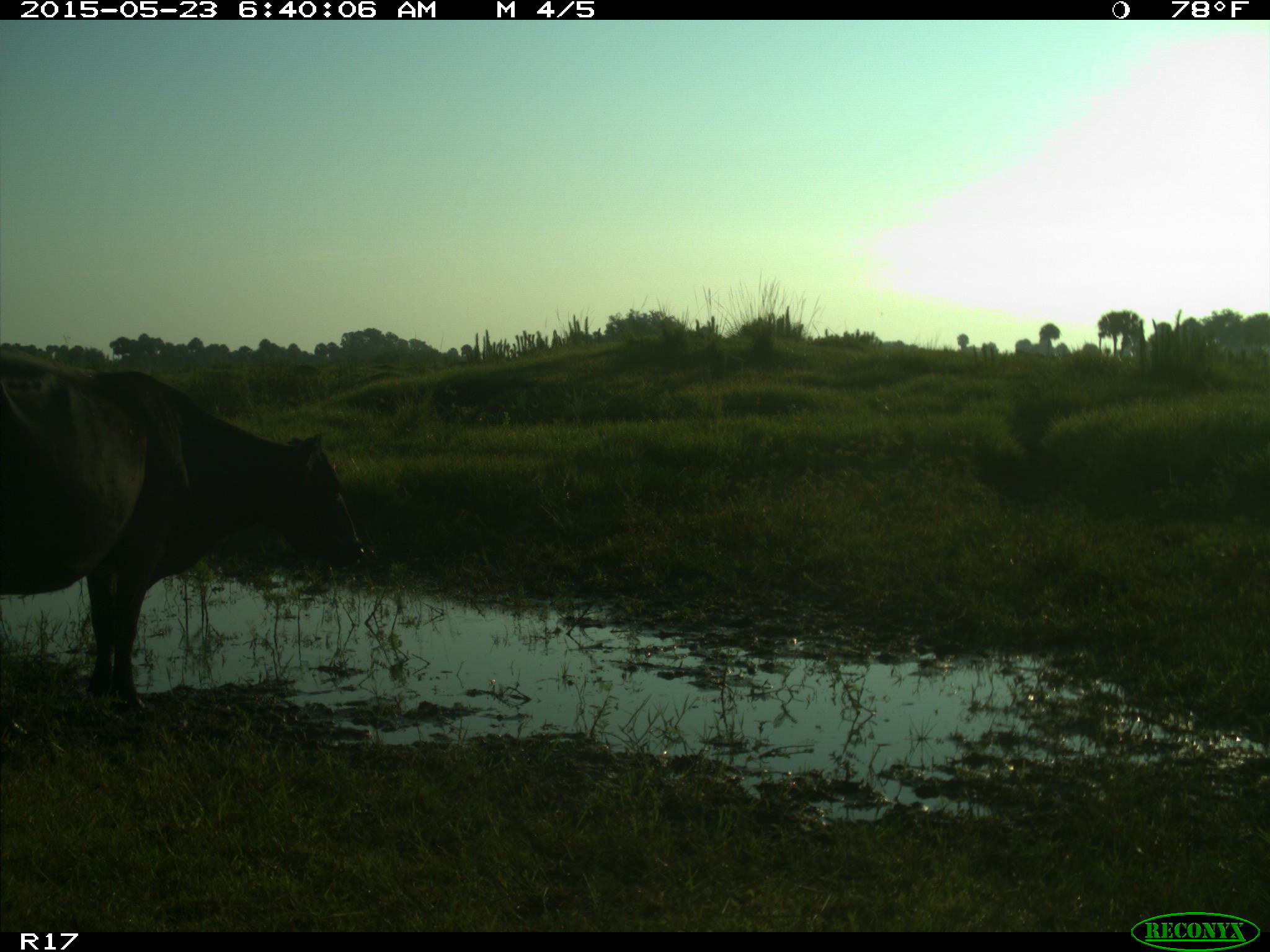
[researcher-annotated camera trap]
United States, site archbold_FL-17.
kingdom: Animalia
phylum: Chordata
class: Mammalia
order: Artiodactyla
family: Bovidae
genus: Bos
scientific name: Bos taurus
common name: domestic cow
Bos taurus (domestic cow).